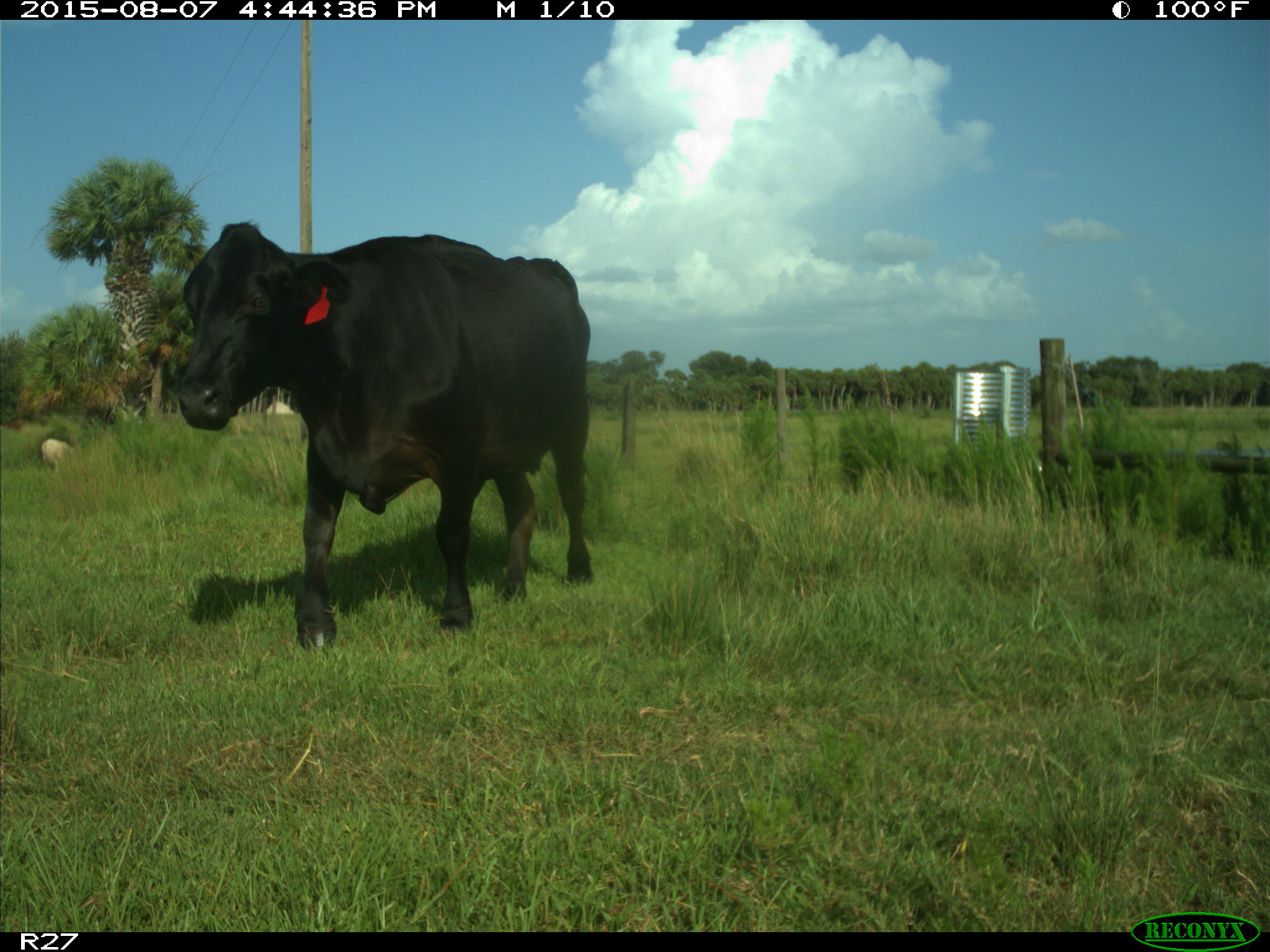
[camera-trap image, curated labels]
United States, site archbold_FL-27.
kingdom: Animalia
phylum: Chordata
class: Mammalia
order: Artiodactyla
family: Bovidae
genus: Bos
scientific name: Bos taurus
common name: domestic cow